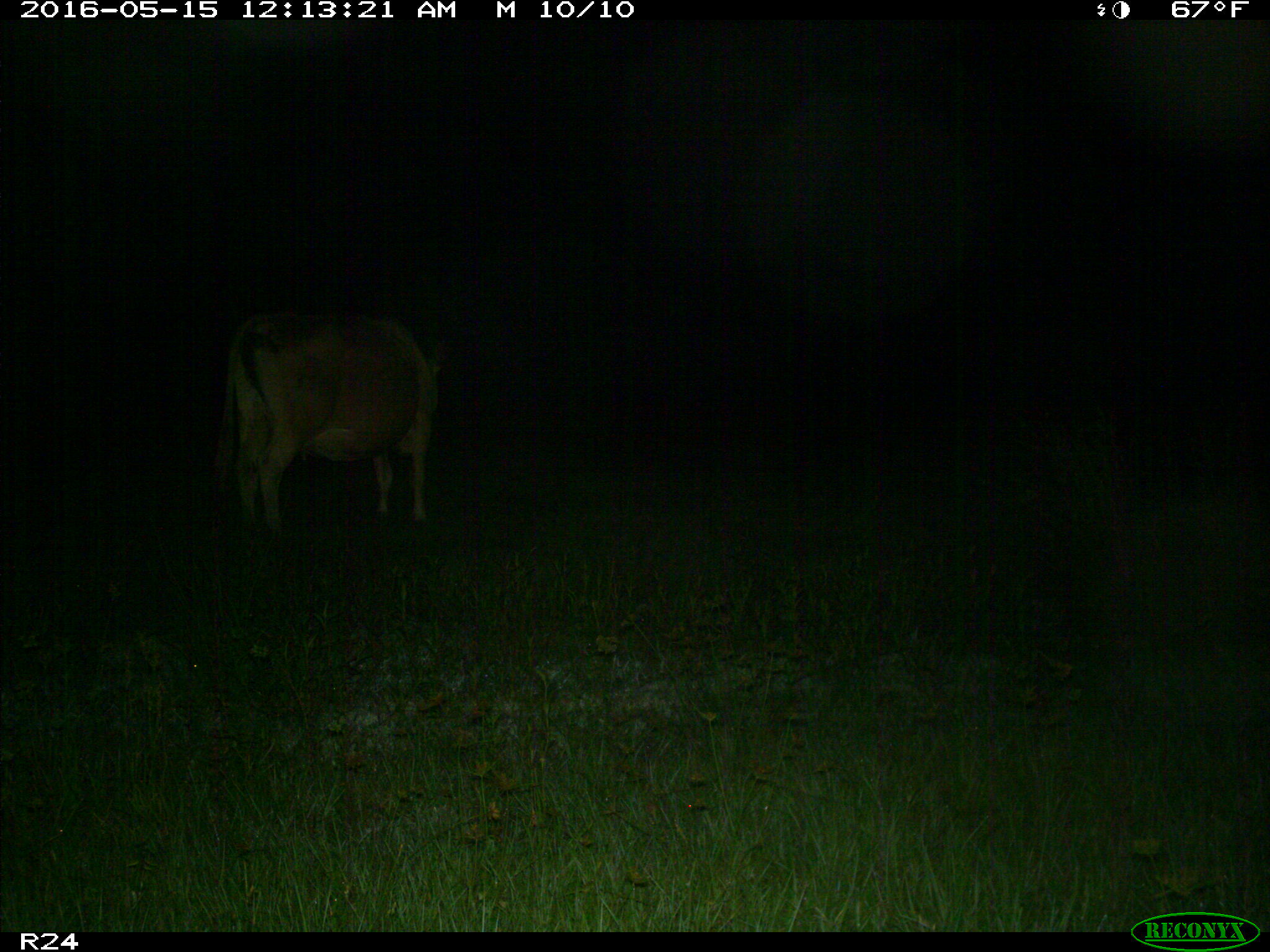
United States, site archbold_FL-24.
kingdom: Animalia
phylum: Chordata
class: Mammalia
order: Artiodactyla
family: Bovidae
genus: Bos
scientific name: Bos taurus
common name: domestic cow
Bos taurus (domestic cow).